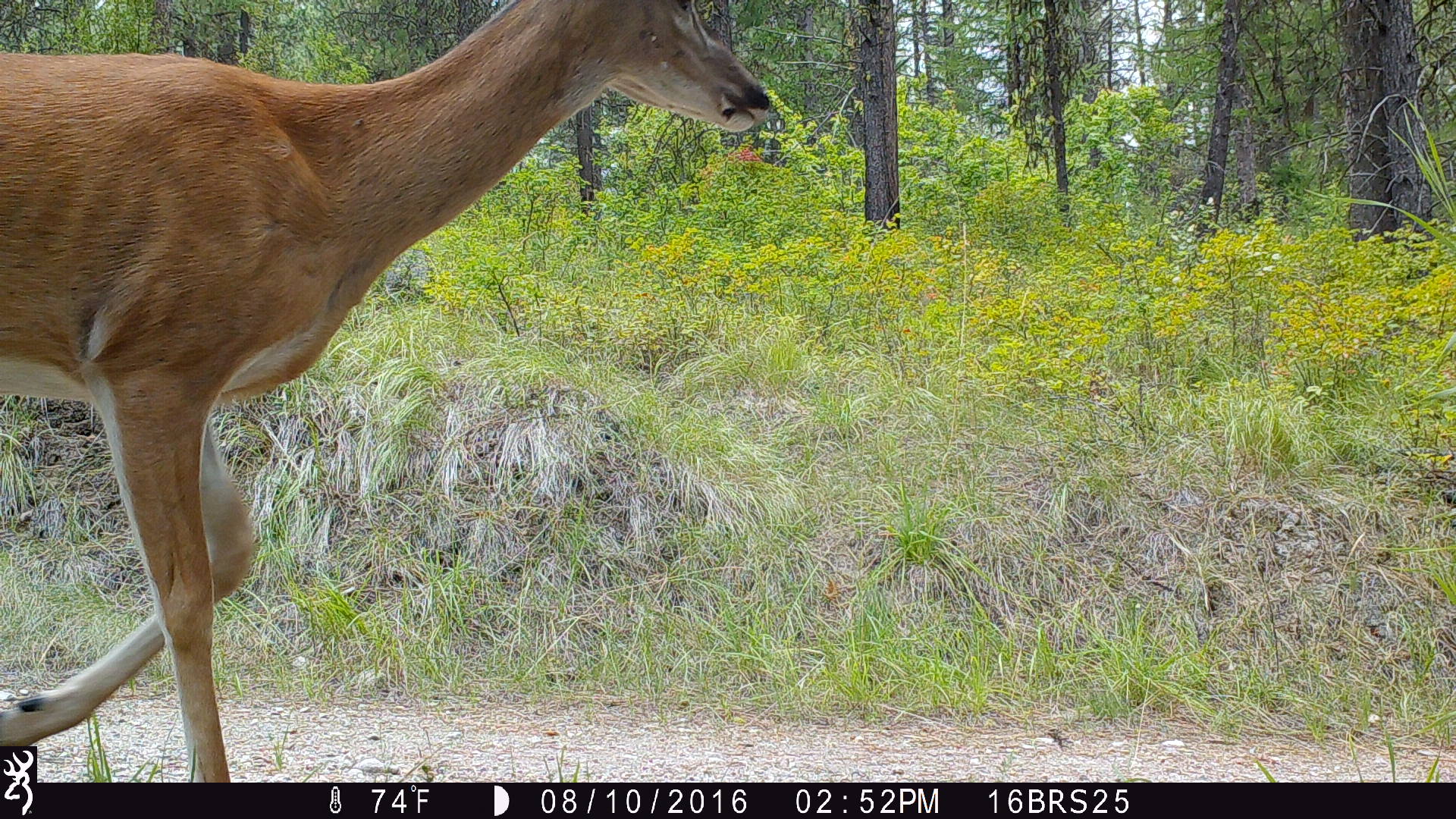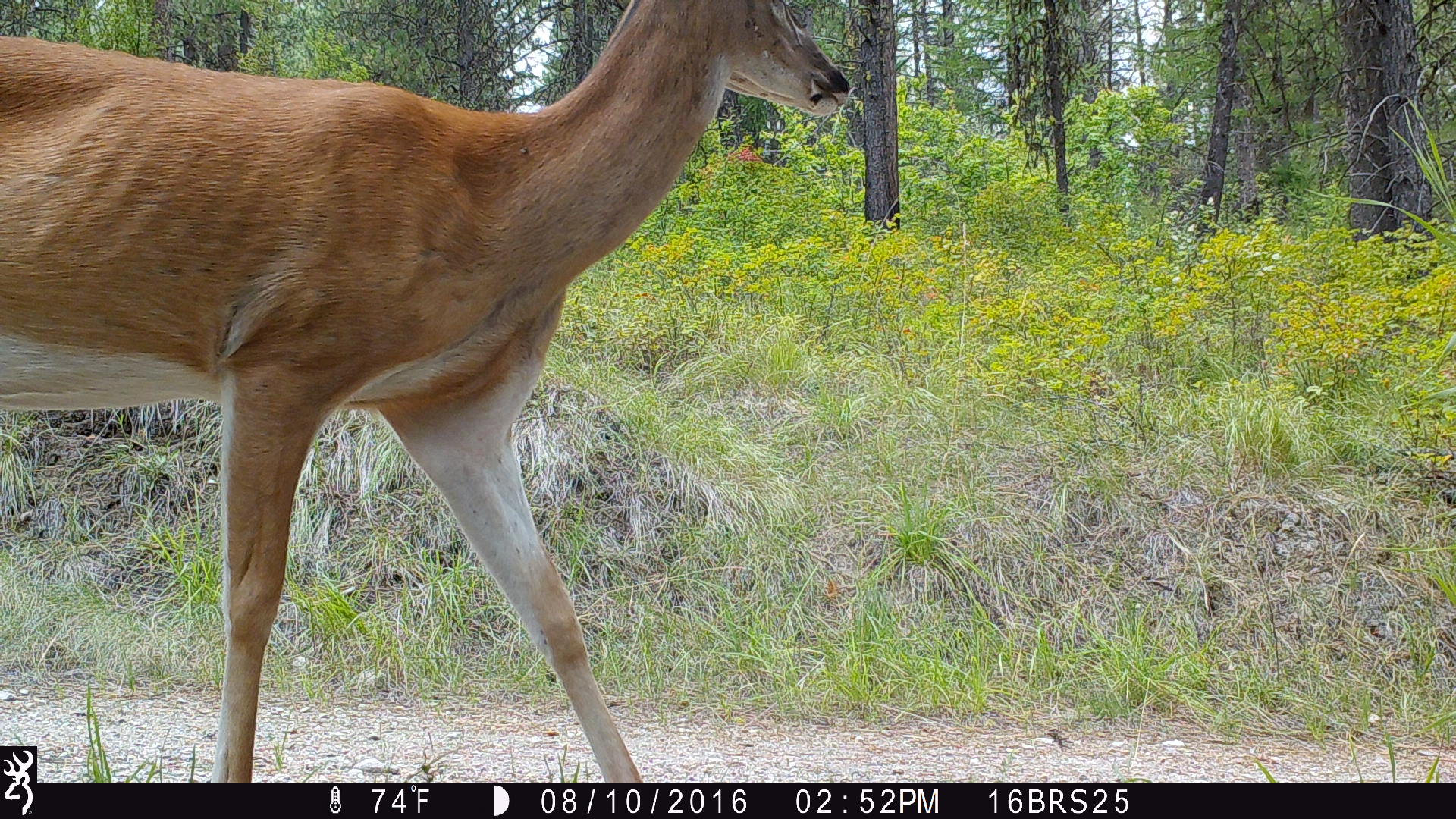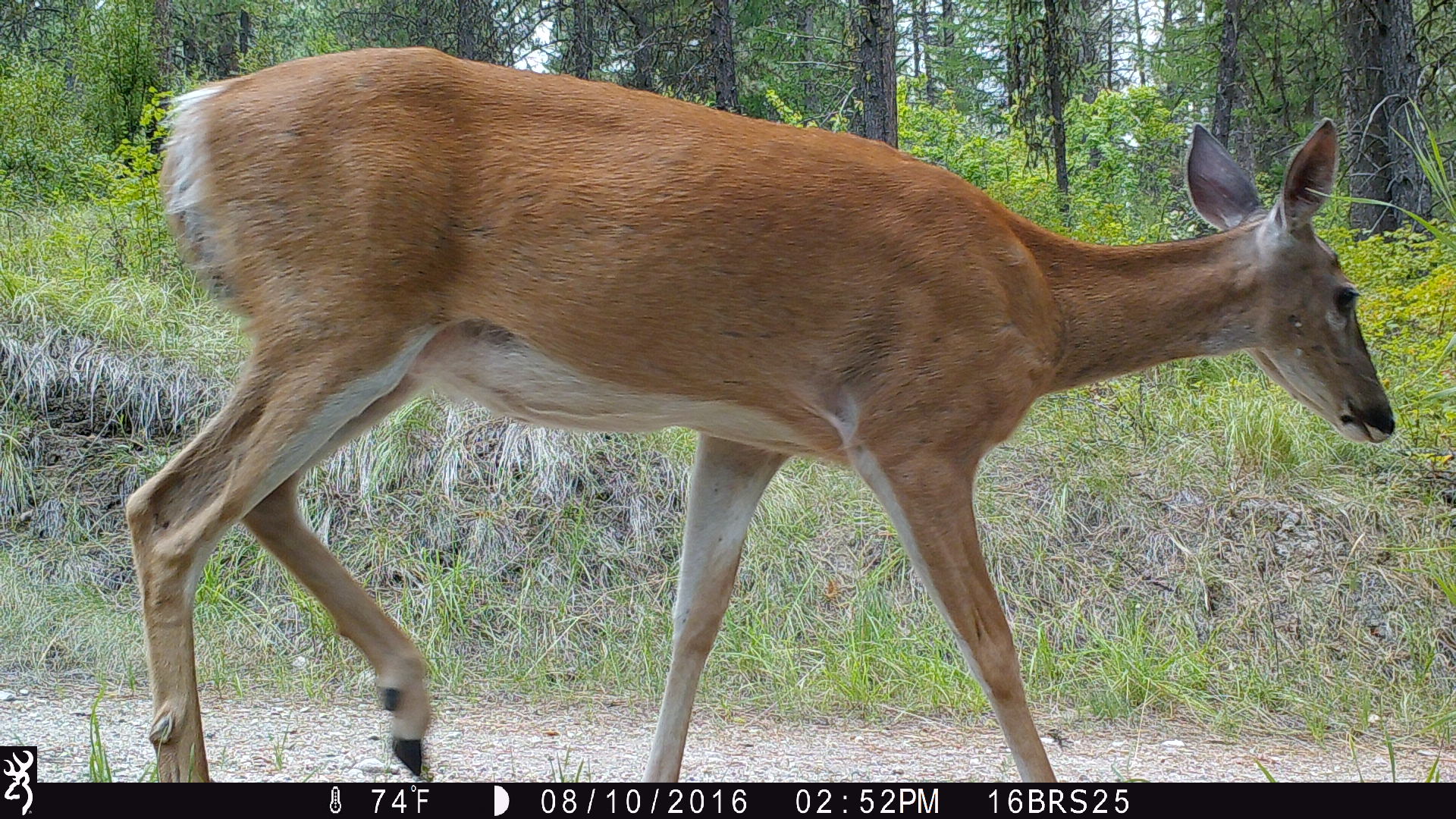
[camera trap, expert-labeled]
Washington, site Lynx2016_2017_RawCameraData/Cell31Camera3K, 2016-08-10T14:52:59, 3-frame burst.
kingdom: Animalia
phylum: Chordata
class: Mammalia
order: Artiodactyla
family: Cervidae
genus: Odocoileus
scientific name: Odocoileus virginianus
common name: white-tailed deer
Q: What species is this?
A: Odocoileus virginianus (white-tailed deer).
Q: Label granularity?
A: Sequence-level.